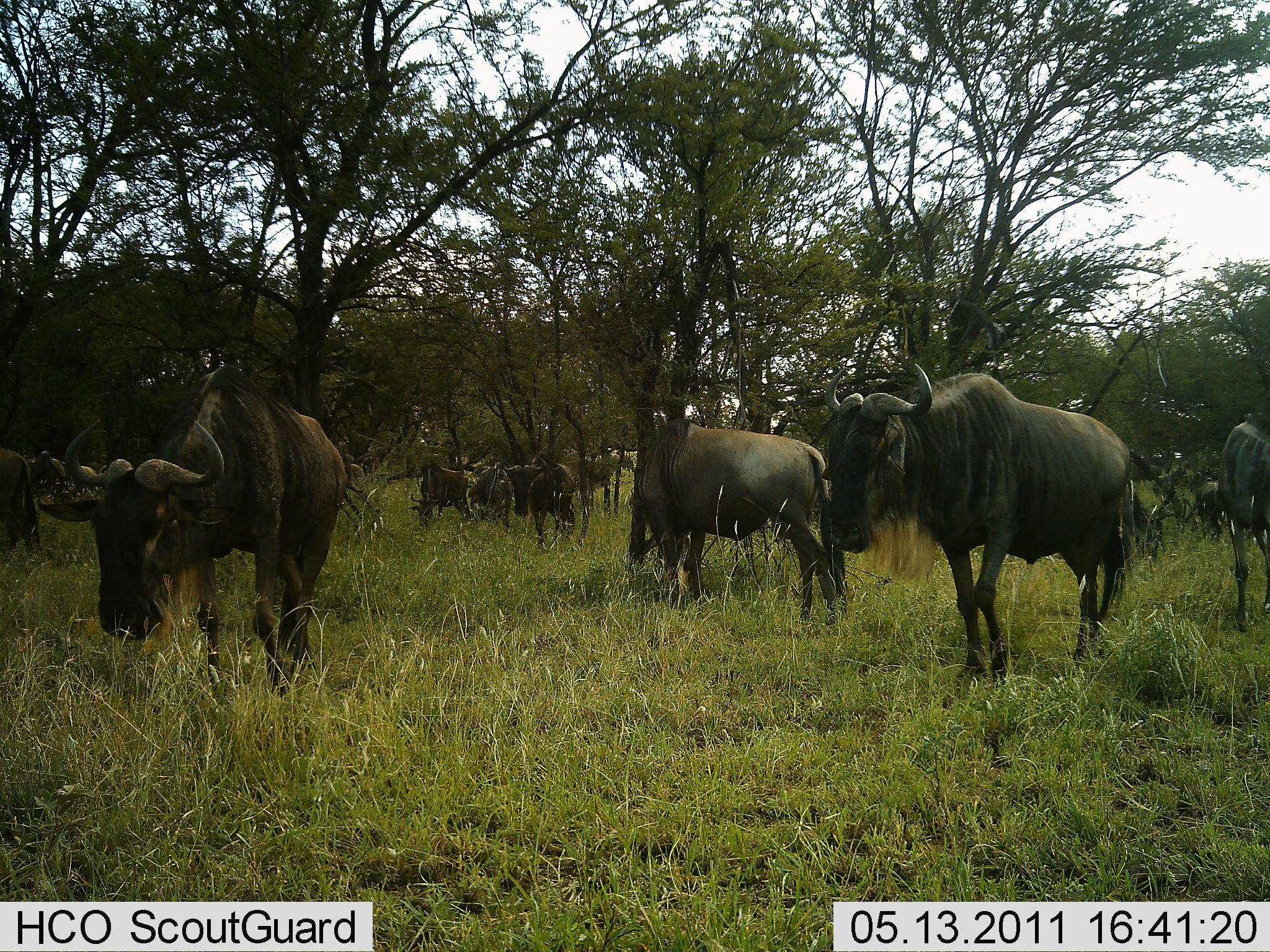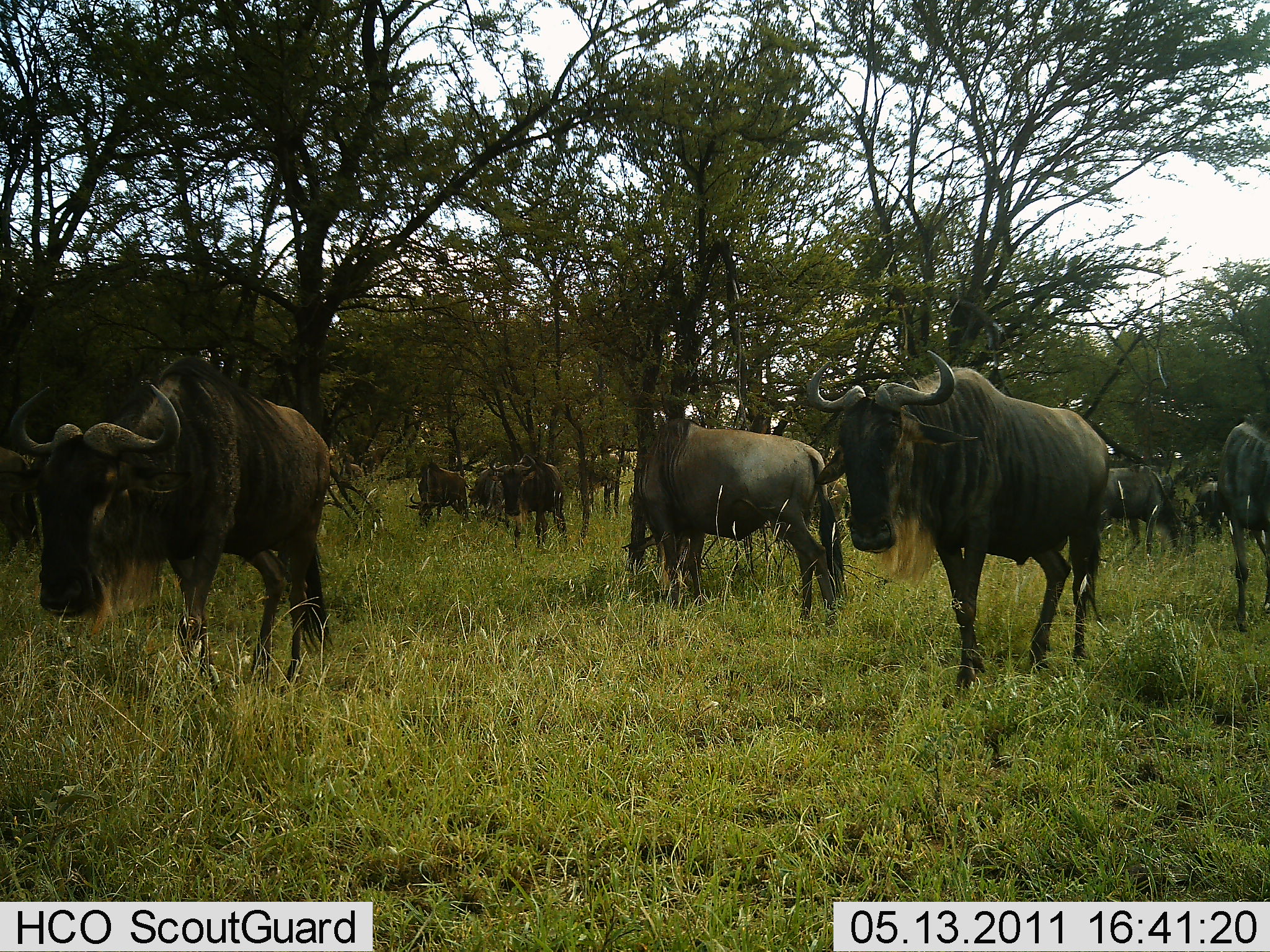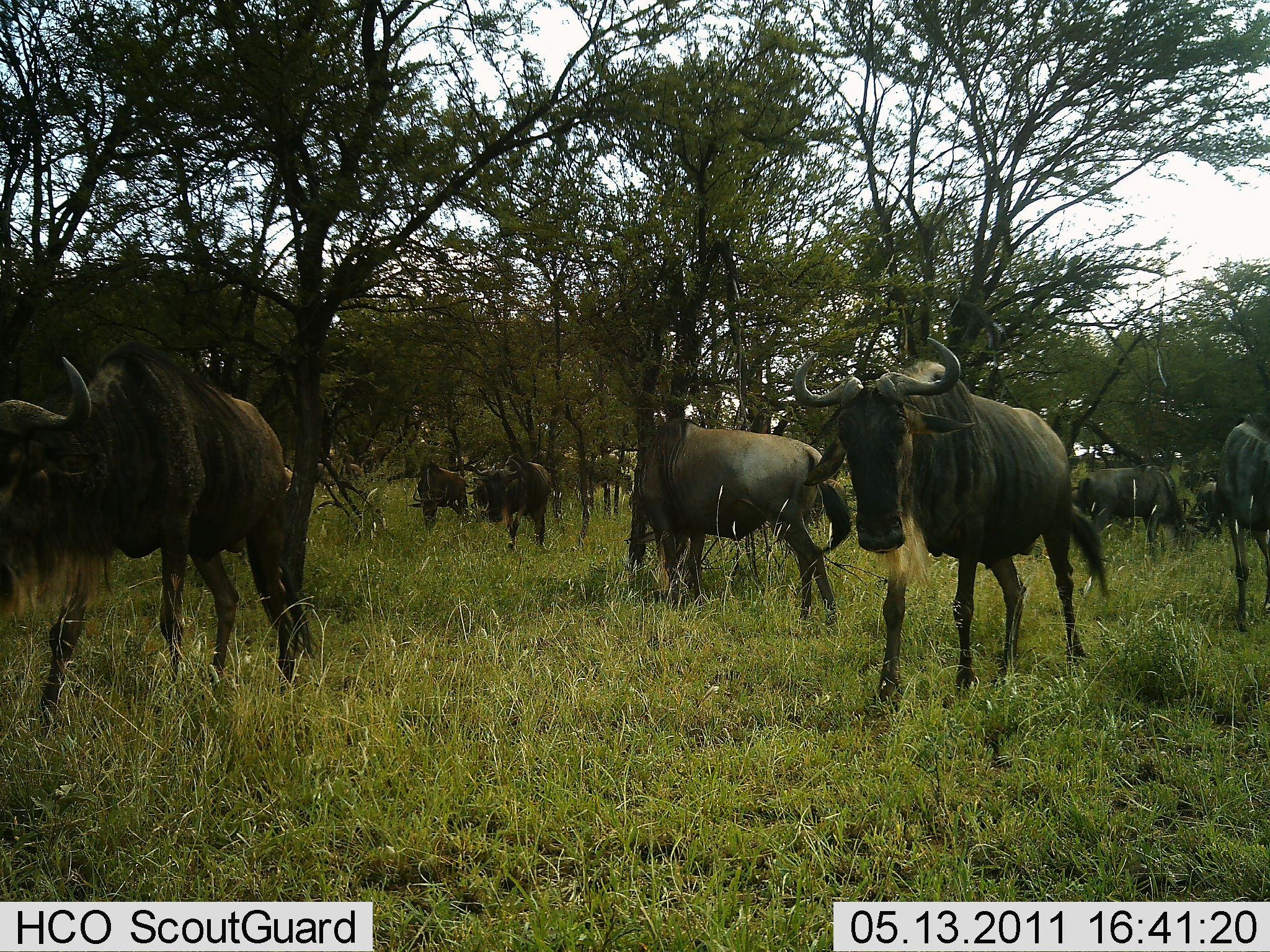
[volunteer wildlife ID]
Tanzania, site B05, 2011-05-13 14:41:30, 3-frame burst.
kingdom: Animalia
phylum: Chordata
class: Mammalia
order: Artiodactyla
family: Bovidae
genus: Connochaetes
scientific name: Connochaetes taurinus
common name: blue wildebeest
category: wildebeest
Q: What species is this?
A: Wildebeest (blue wildebeest) (Connochaetes taurinus).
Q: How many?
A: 10.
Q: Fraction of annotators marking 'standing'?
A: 64%.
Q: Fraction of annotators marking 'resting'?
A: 0%.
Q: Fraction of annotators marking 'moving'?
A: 73%.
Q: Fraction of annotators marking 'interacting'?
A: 0%.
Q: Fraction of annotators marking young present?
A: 0%.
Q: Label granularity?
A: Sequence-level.